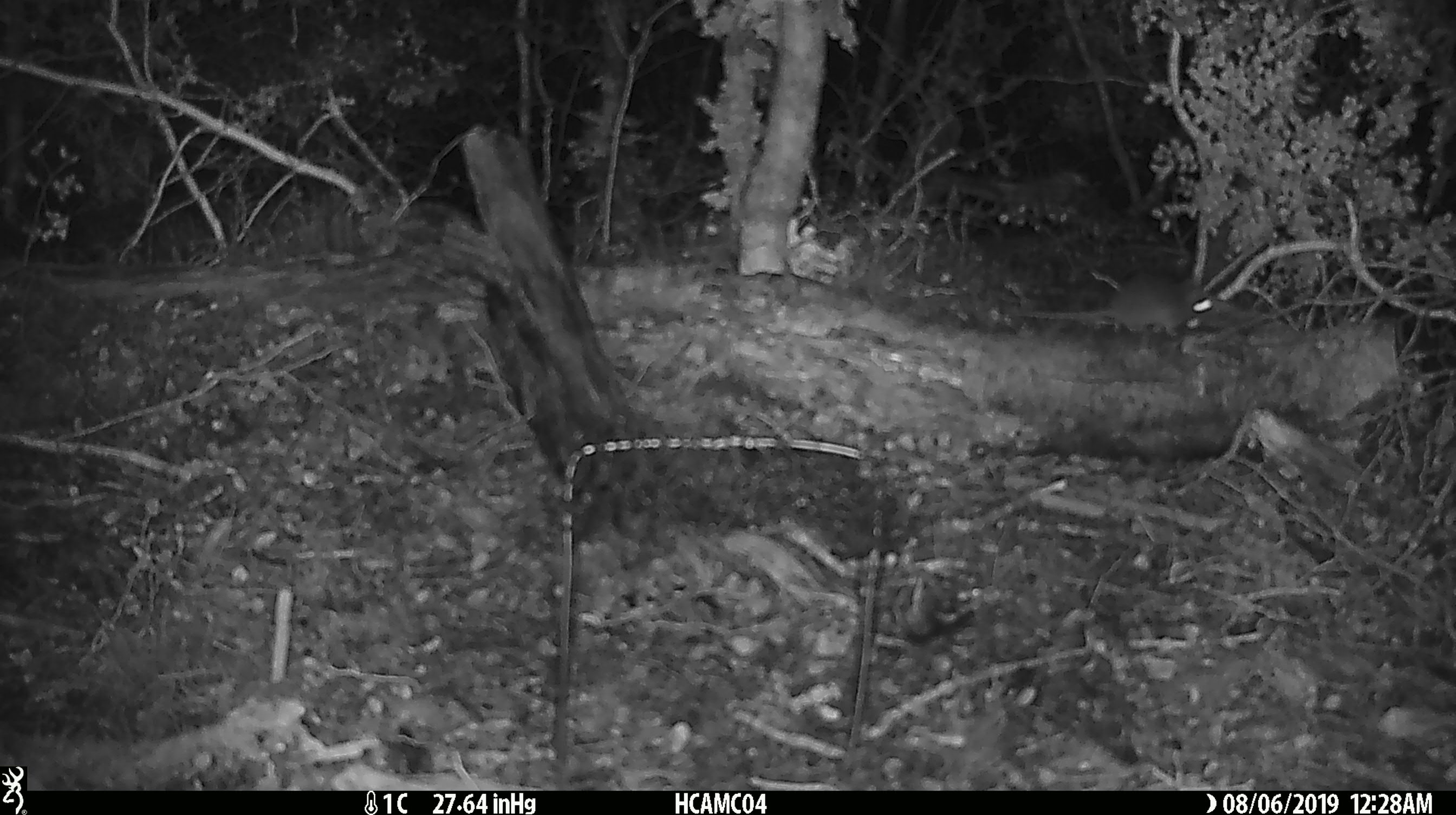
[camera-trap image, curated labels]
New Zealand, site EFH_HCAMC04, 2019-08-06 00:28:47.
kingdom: Animalia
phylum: Chordata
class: Mammalia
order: Rodentia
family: Muridae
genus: Mus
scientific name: Mus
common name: mouse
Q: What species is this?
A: Mouse (Mus).